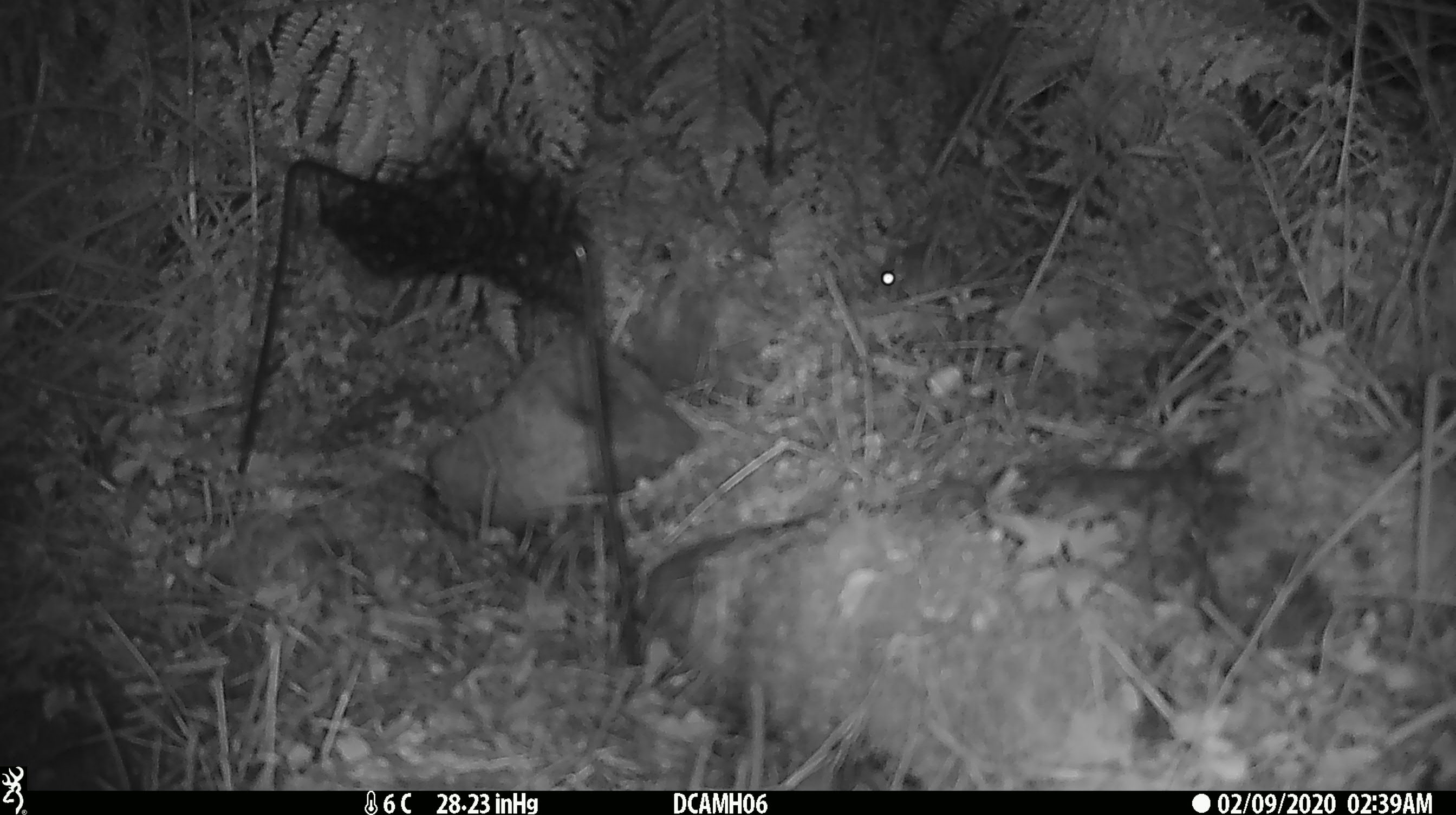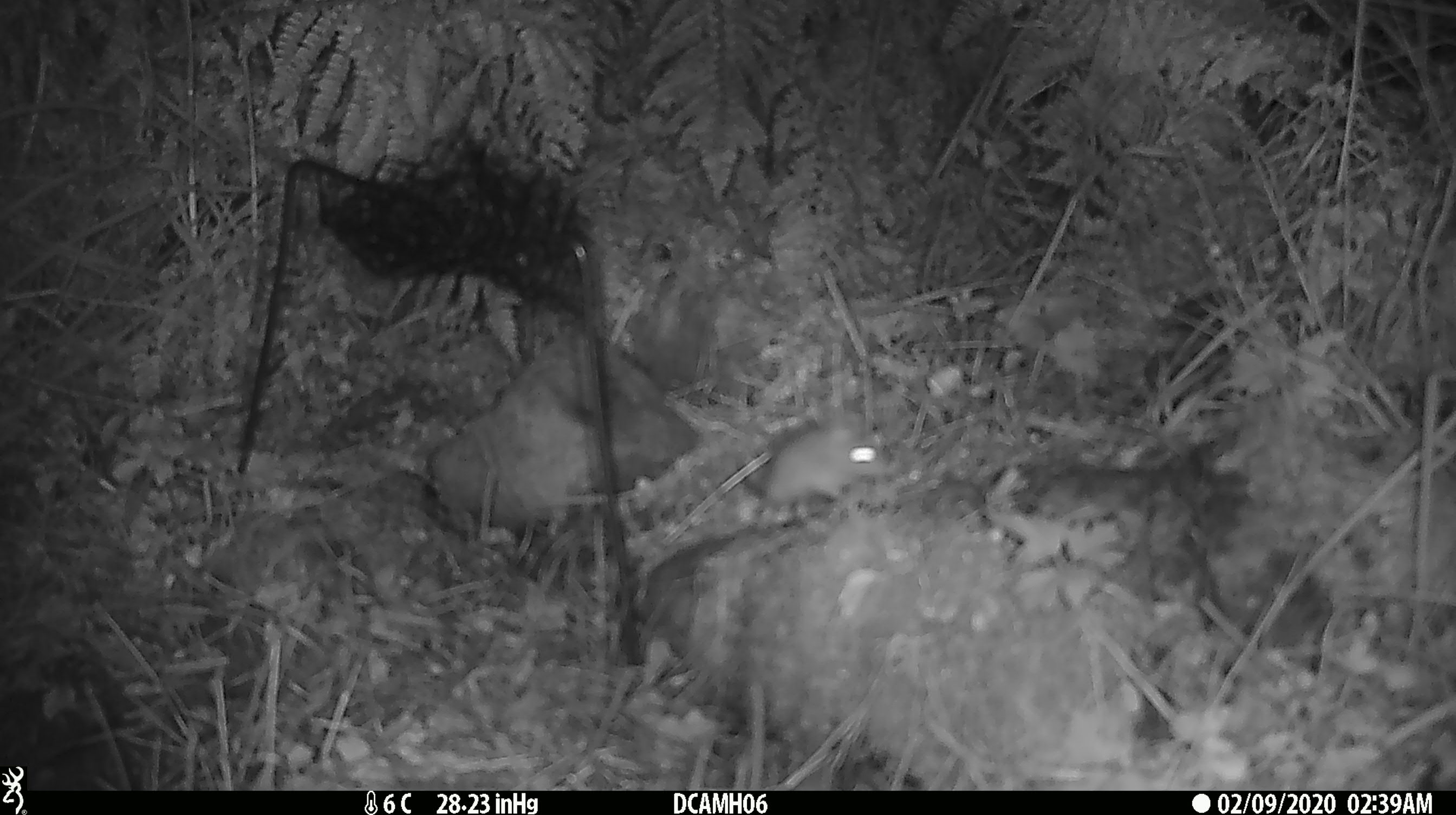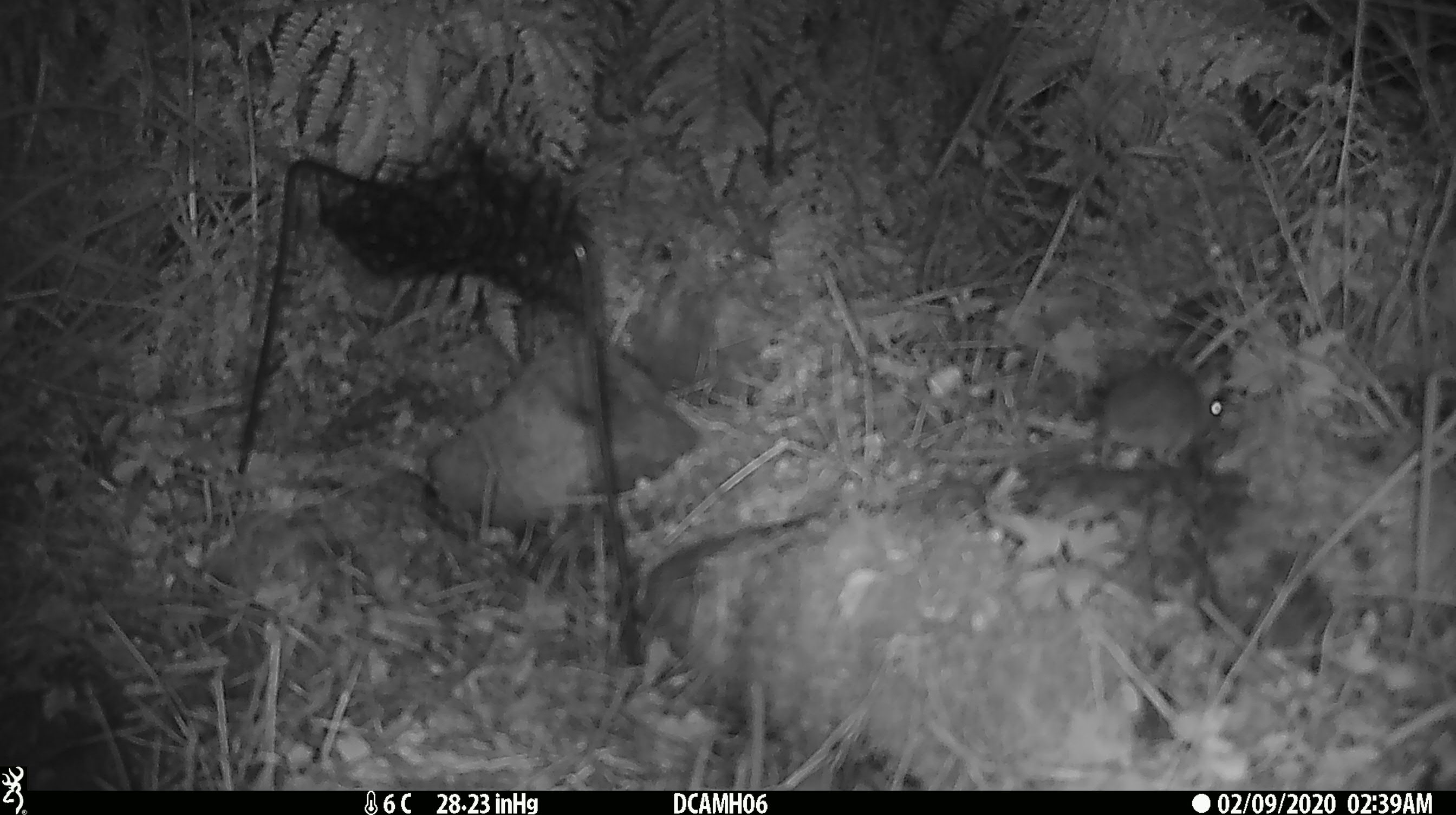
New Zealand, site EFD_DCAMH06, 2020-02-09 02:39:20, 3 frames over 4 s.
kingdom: Animalia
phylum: Chordata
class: Mammalia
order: Rodentia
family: Muridae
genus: Mus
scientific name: Mus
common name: mouse